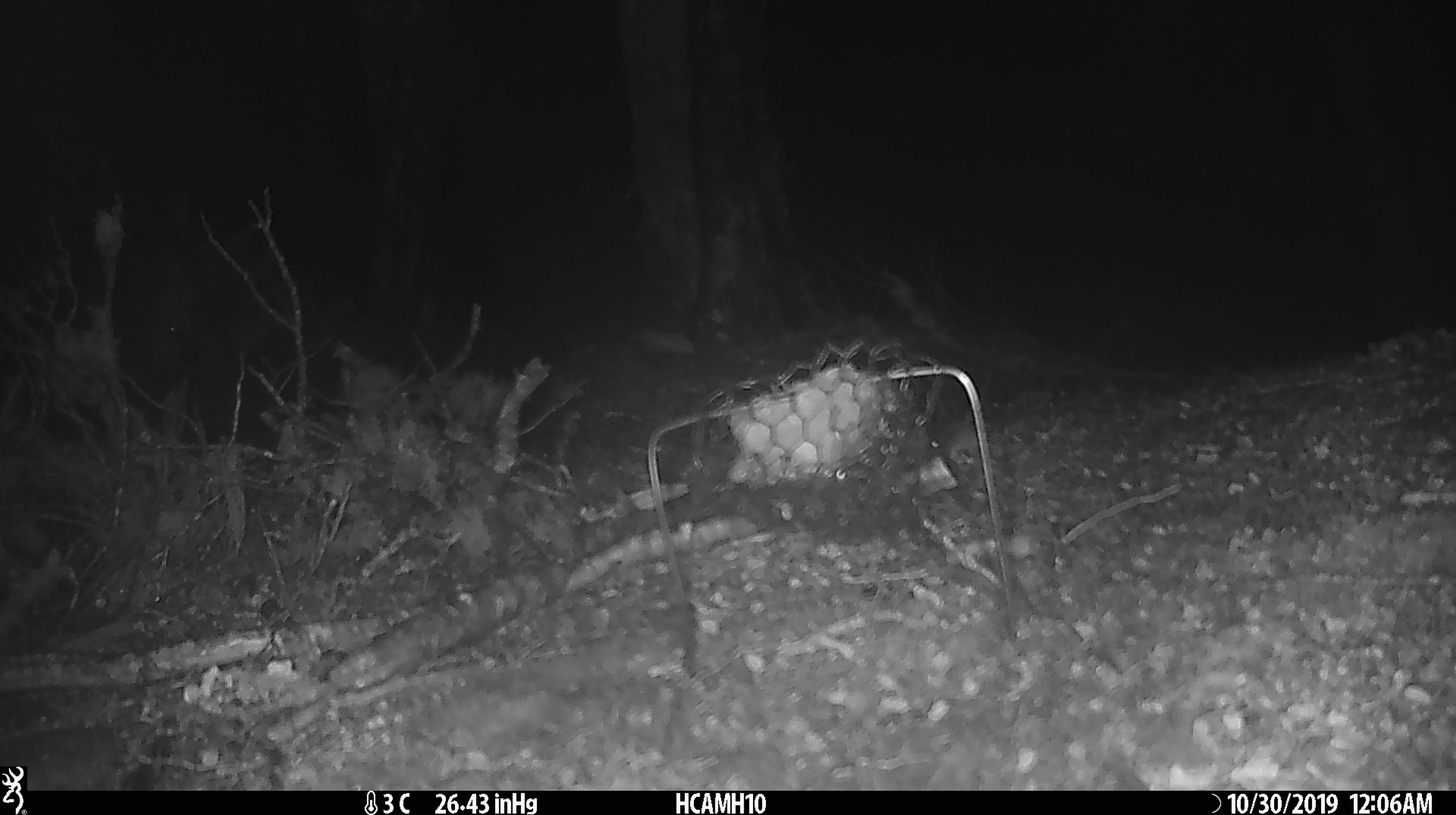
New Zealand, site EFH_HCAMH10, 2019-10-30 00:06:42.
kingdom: Animalia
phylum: Chordata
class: Mammalia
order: Rodentia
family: Muridae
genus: Mus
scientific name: Mus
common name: mouse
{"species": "mouse (Mus)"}